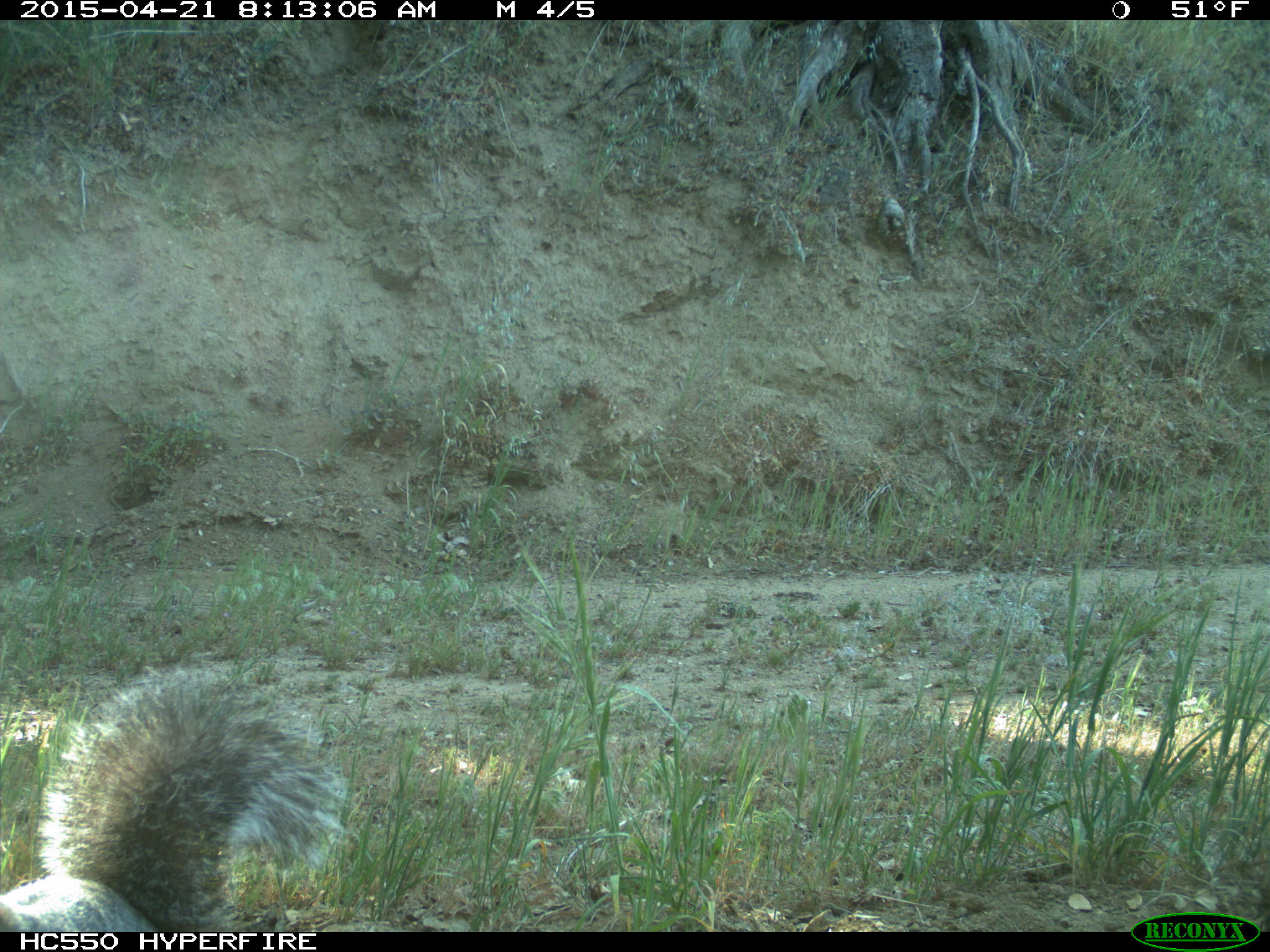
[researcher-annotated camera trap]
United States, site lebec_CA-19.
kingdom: Animalia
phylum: Chordata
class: Mammalia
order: Rodentia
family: Sciuridae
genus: Sciurus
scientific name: Sciurus carolinensis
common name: eastern gray squirrel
Sciurus carolinensis (eastern gray squirrel).